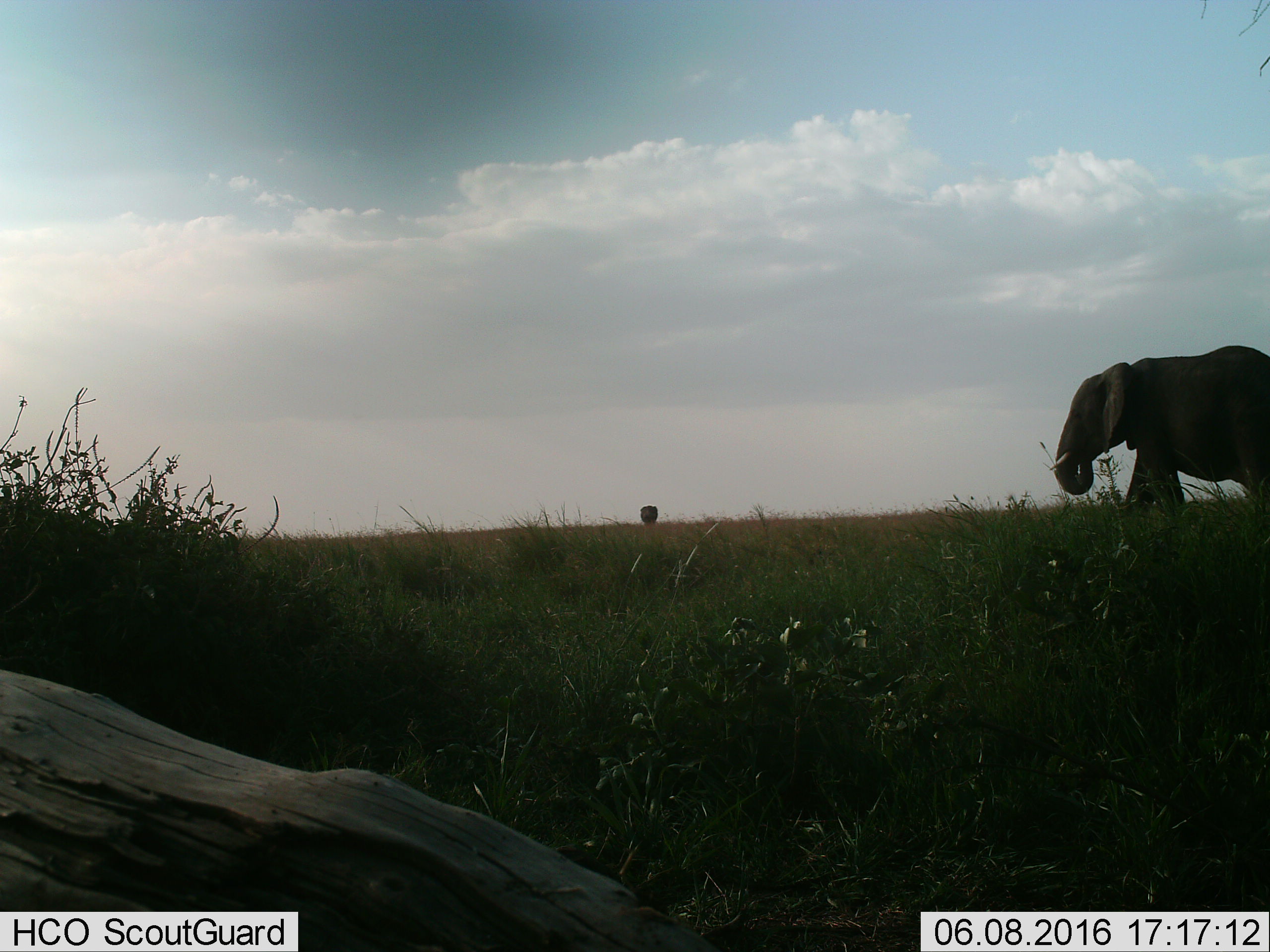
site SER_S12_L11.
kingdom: Animalia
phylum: Chordata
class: Mammalia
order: Proboscidea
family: Elephantidae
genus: Loxodonta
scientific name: Loxodonta africana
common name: african bush elephant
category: elephant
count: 2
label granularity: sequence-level